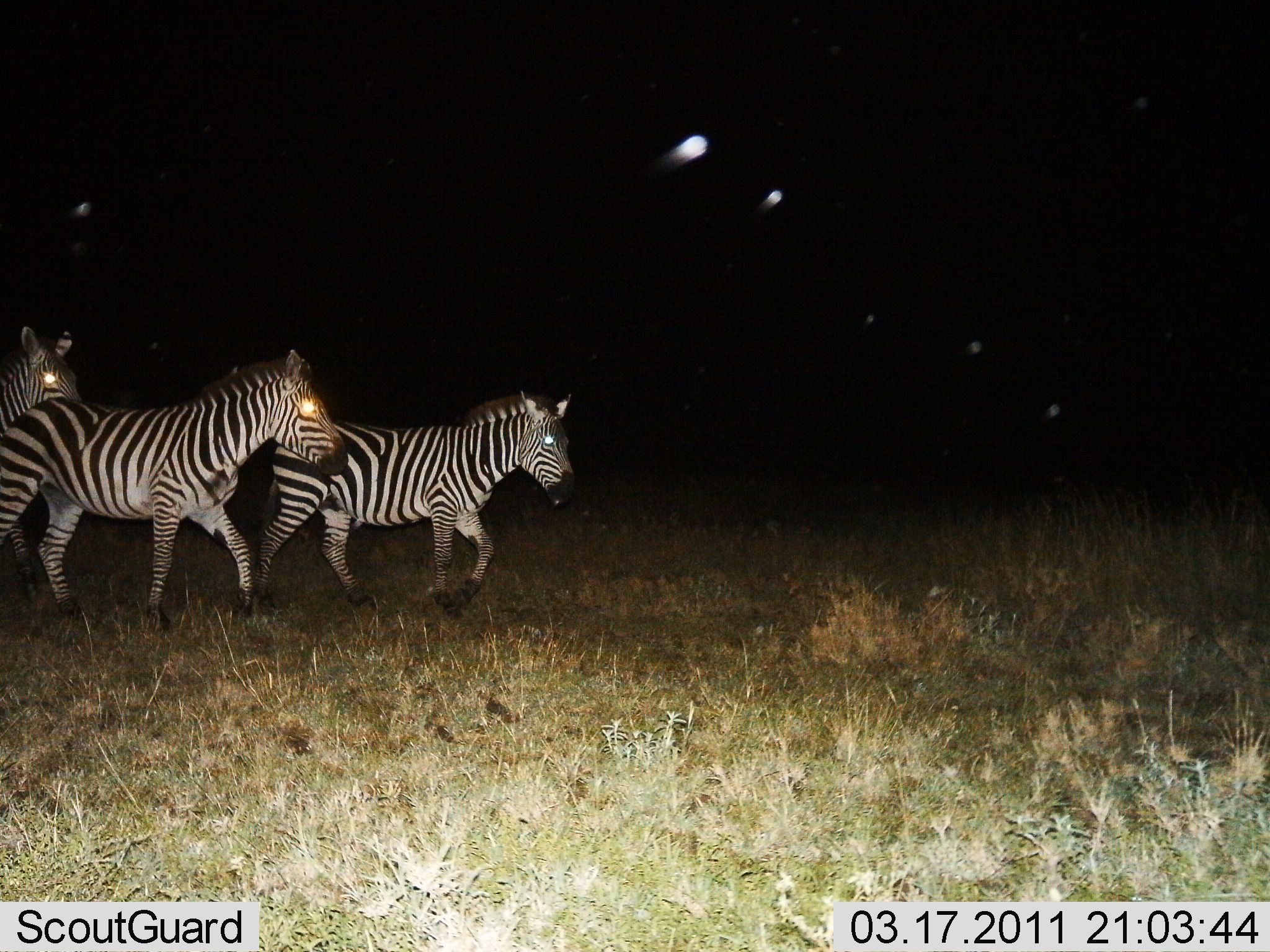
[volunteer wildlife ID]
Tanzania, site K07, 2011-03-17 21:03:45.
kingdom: Animalia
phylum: Chordata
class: Mammalia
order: Perissodactyla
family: Equidae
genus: Equus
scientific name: Equus quagga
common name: plains zebra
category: zebra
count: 3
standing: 18%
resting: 0%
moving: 82%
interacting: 0%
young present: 0%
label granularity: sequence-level